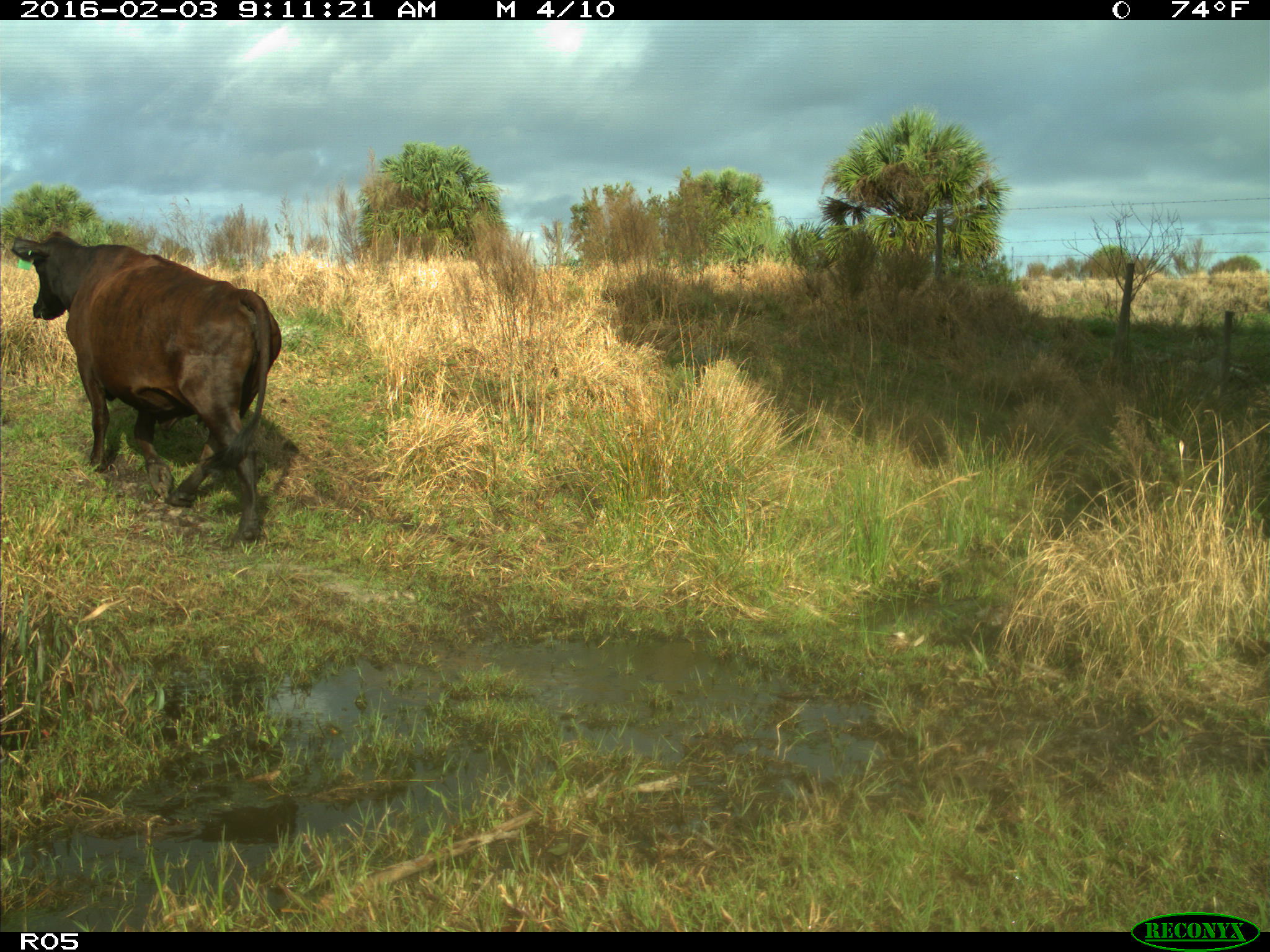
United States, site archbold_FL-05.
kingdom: Animalia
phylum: Chordata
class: Mammalia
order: Artiodactyla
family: Bovidae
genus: Bos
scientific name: Bos taurus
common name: domestic cow